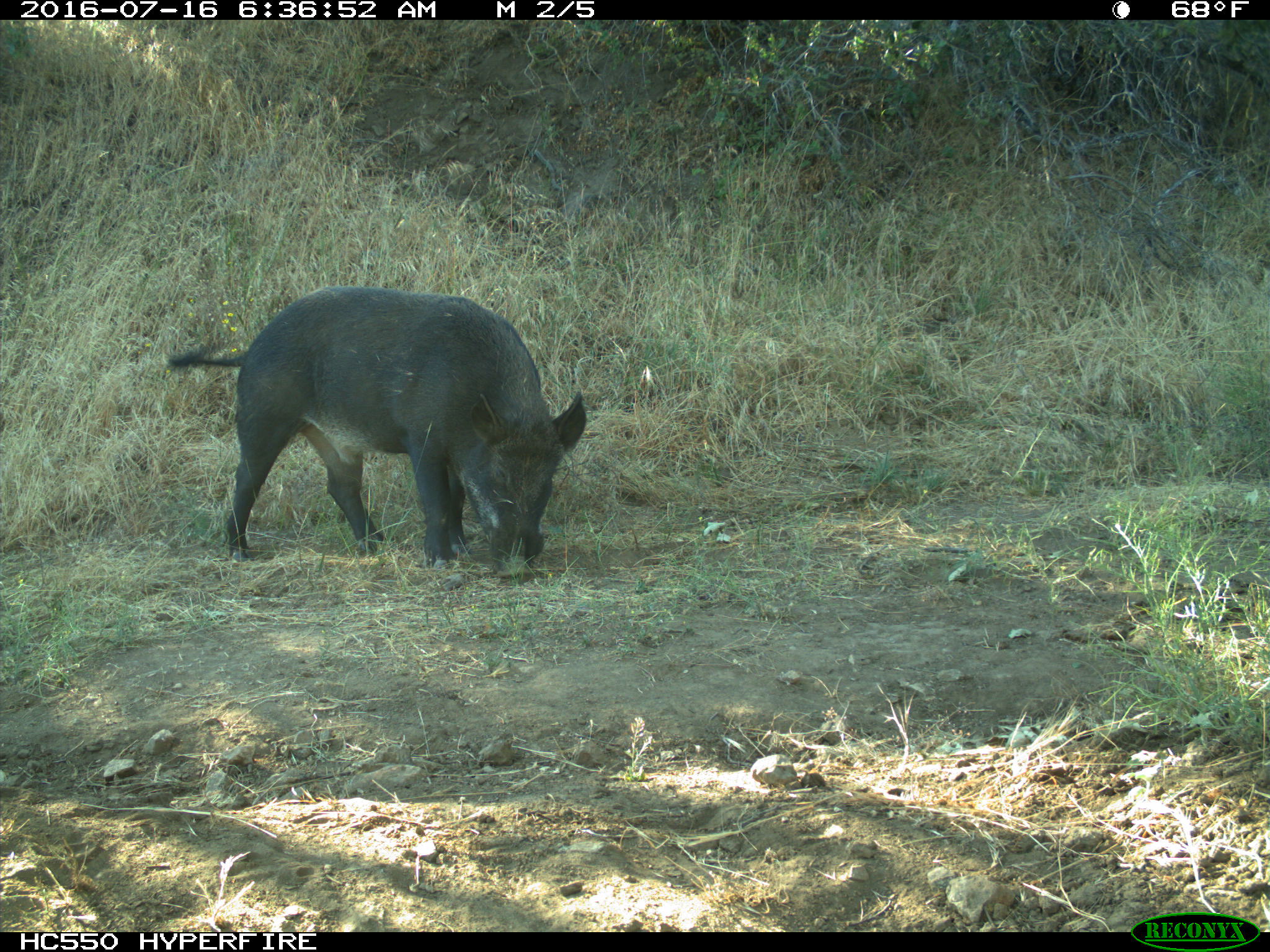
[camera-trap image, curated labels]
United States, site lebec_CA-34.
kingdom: Animalia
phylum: Chordata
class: Mammalia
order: Artiodactyla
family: Suidae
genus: Sus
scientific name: Sus scrofa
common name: wild boar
Sus scrofa (wild boar).